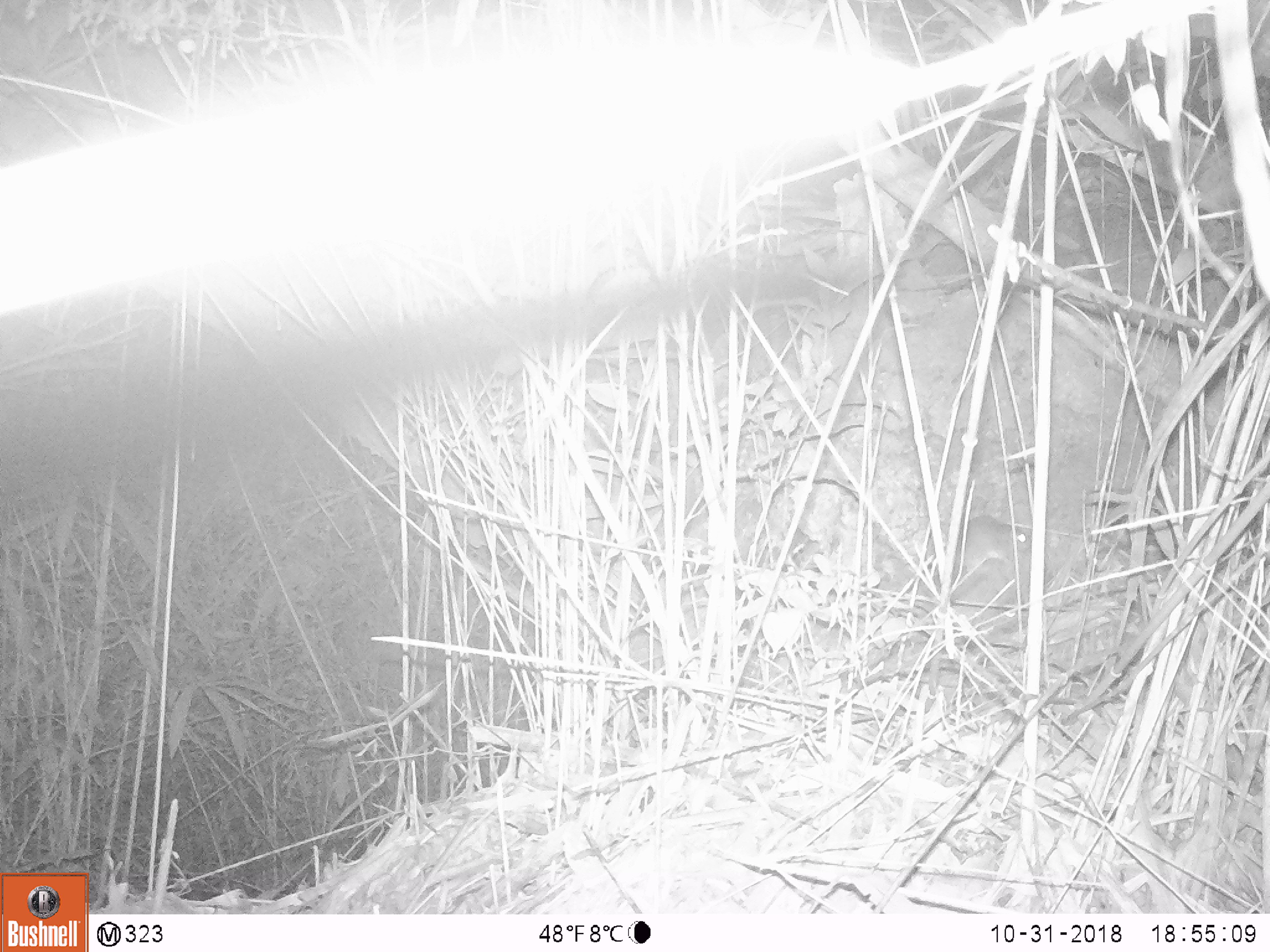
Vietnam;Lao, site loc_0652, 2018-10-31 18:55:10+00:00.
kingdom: Animalia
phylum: Chordata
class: Mammalia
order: Rodentia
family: Muridae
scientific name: Muridae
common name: old-world mice and rats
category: unidentified murid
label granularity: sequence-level